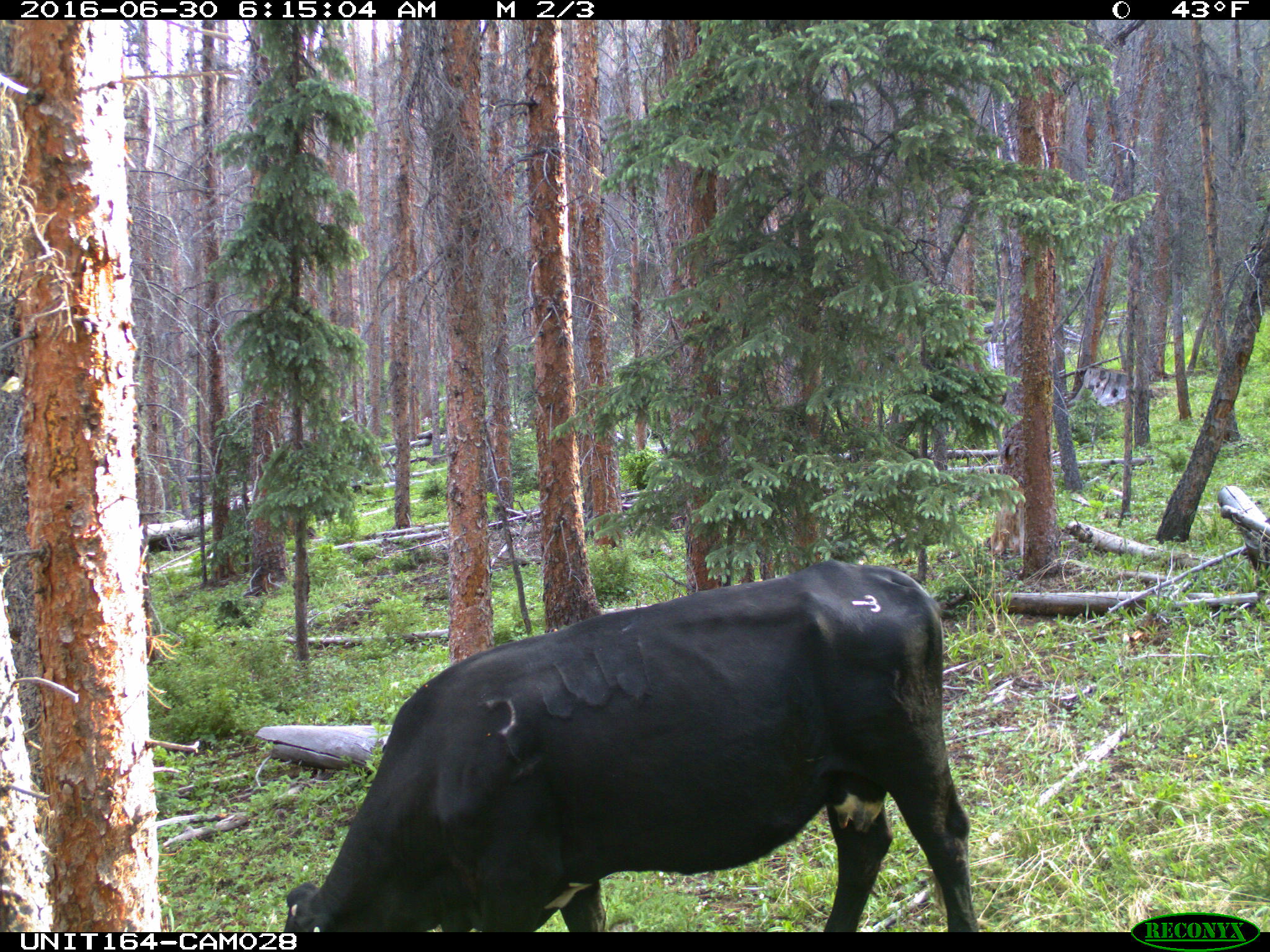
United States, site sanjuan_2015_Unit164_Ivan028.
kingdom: Animalia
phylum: Chordata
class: Mammalia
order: Artiodactyla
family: Bovidae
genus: Bos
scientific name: Bos taurus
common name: domestic cow